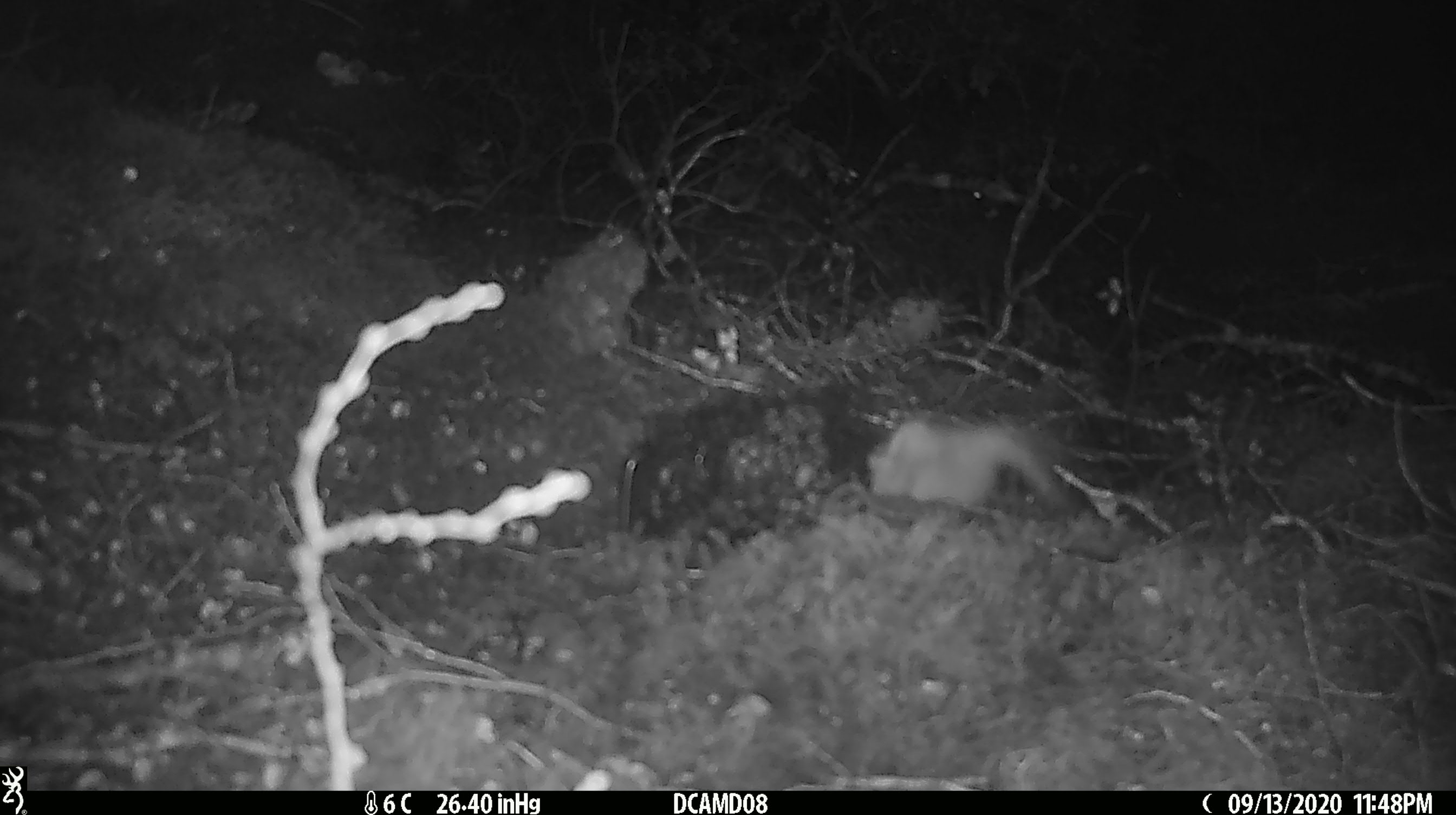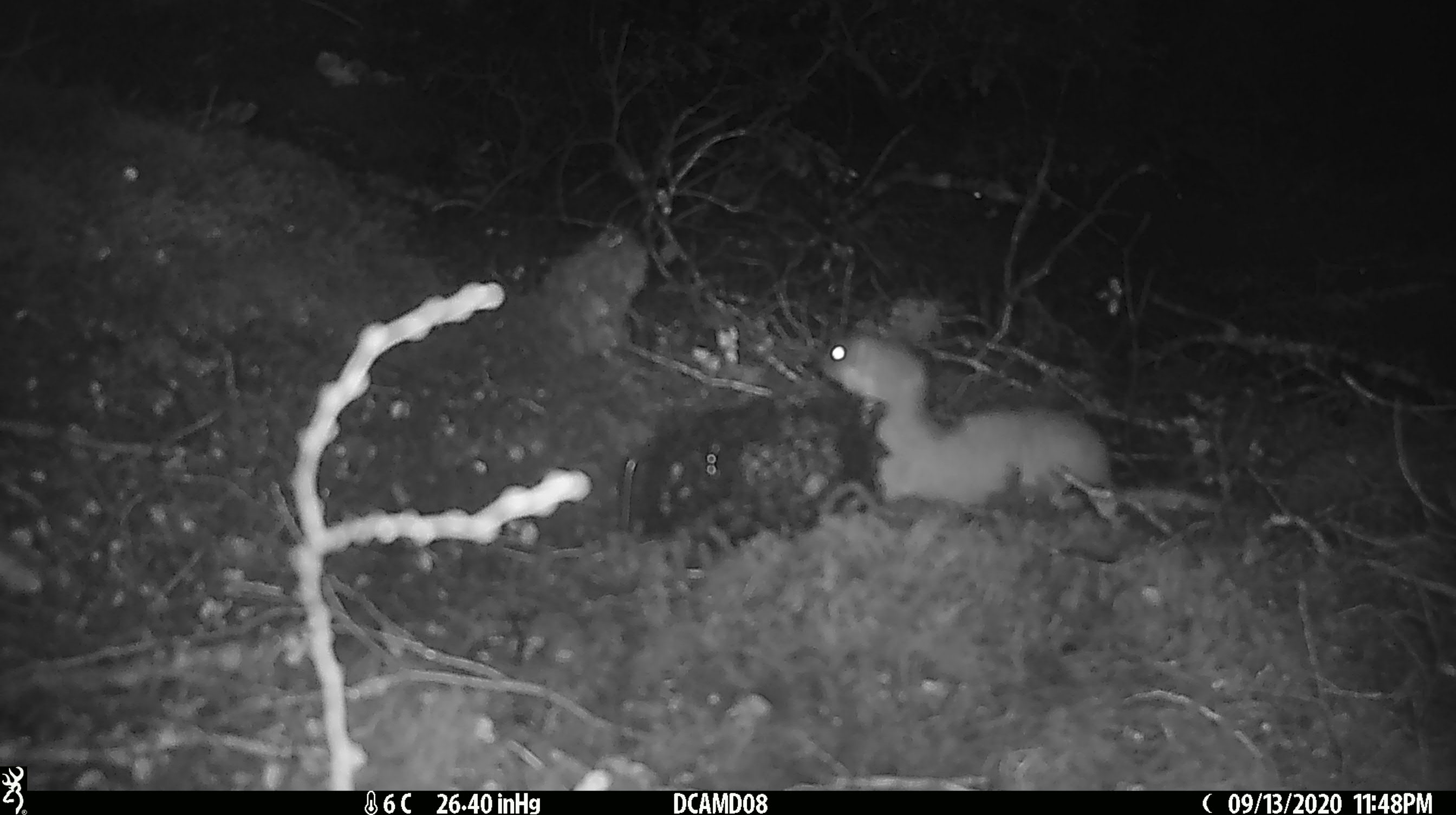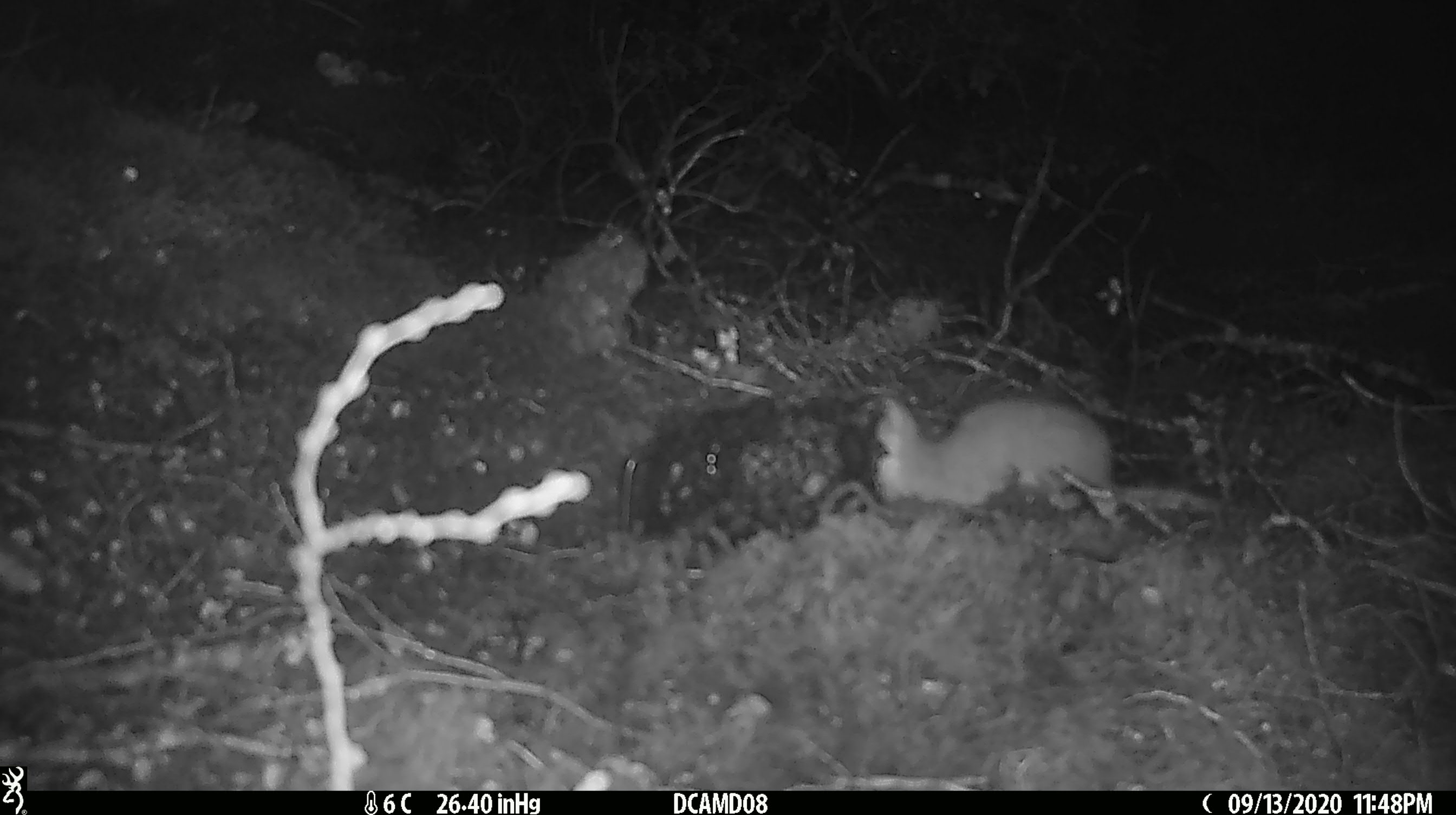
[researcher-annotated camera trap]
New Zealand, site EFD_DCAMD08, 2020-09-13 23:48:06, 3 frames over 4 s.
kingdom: Animalia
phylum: Chordata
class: Mammalia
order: Carnivora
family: Mustelidae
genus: Mustela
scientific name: Mustela erminea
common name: stoat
Stoat (Mustela erminea).